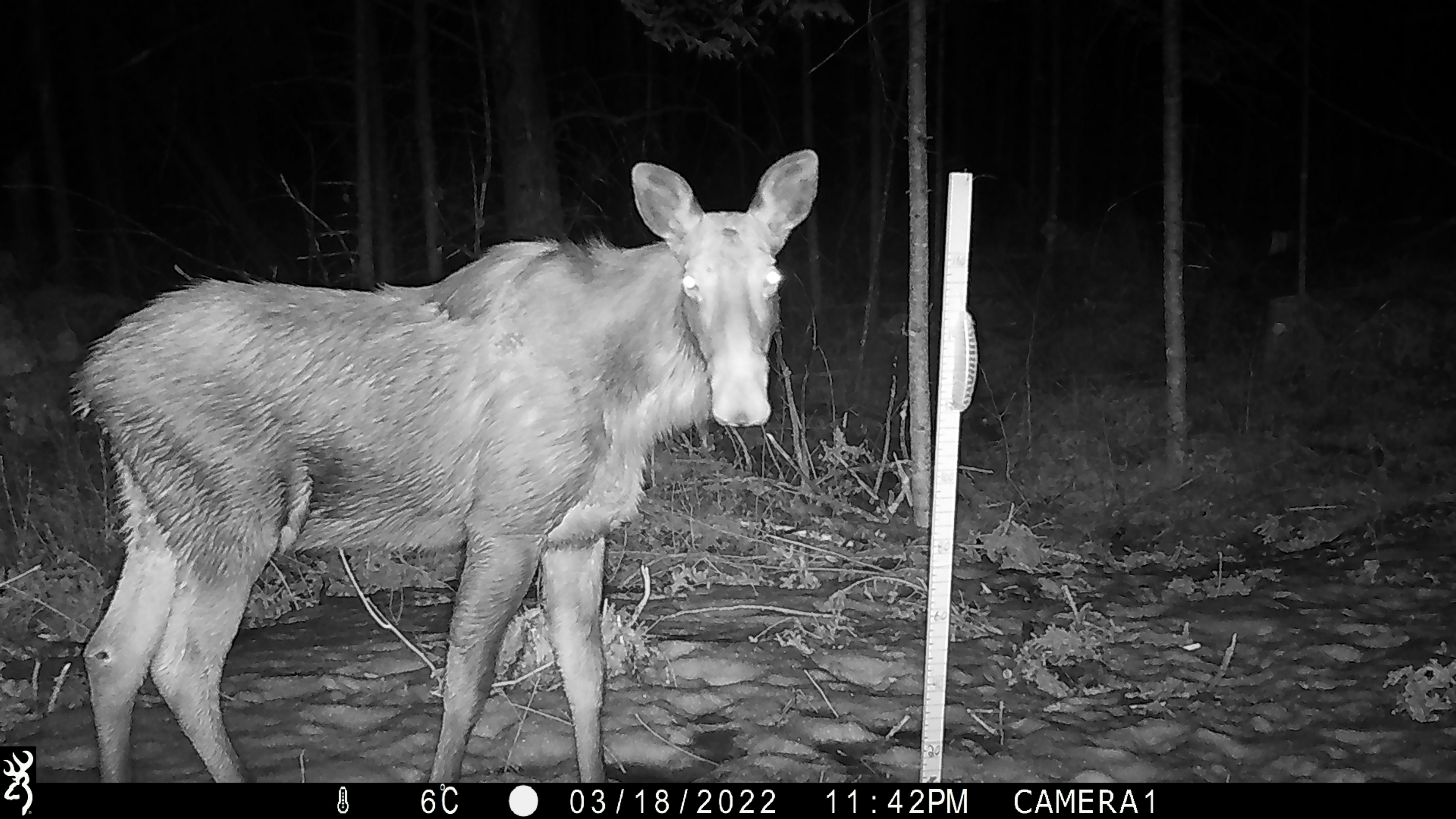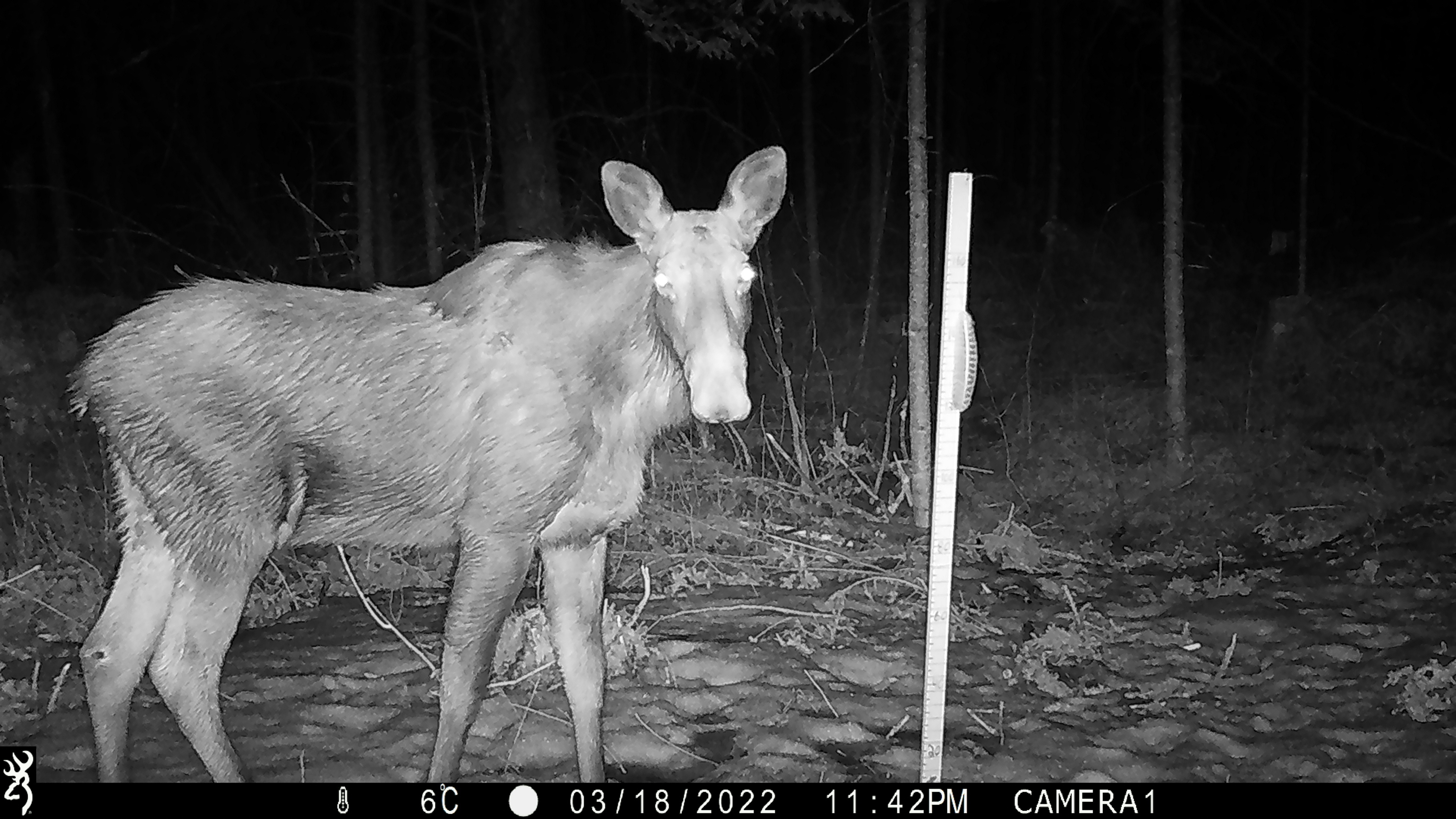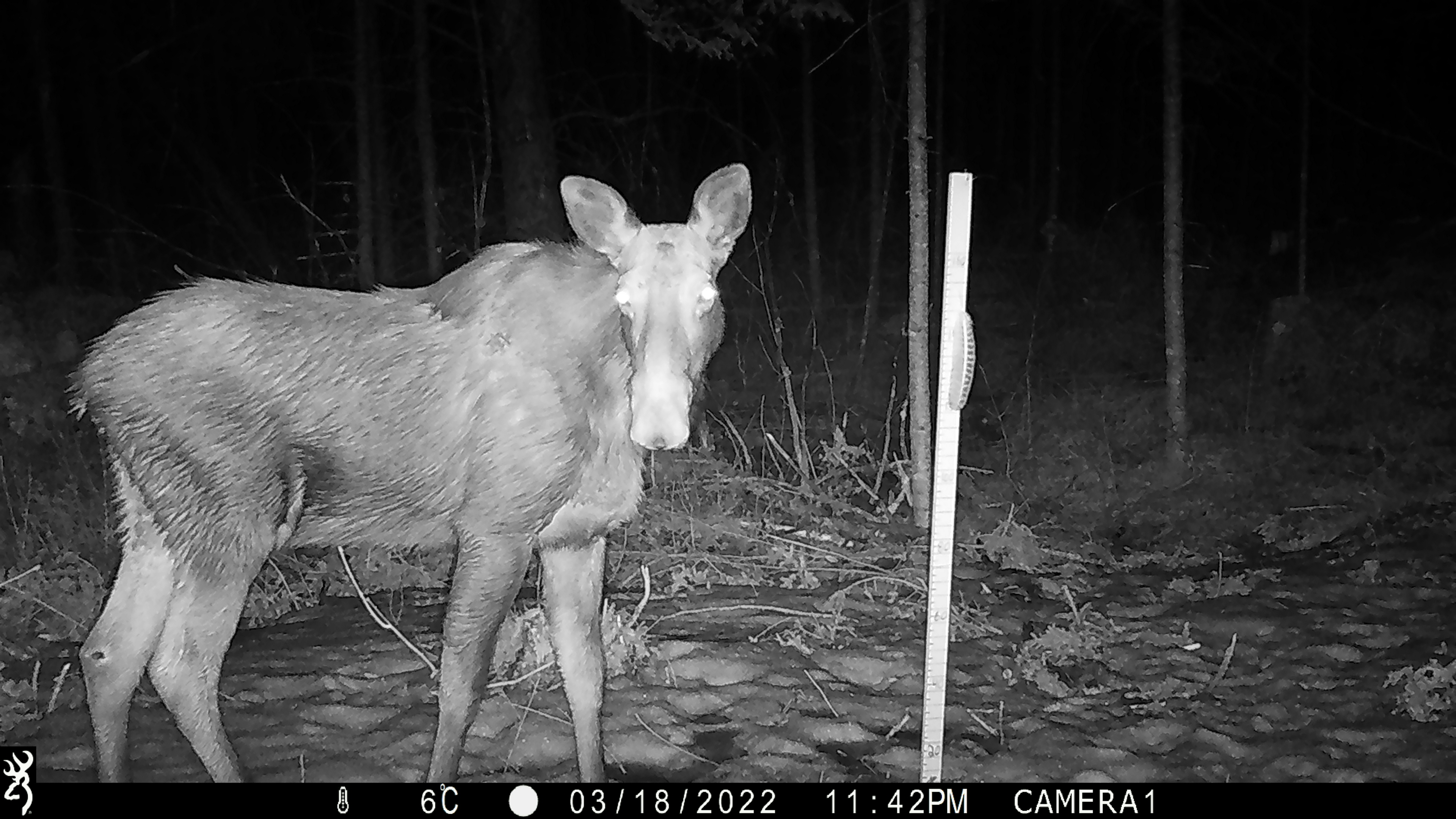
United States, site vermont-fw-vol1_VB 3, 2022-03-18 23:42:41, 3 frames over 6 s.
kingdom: Animalia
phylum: Chordata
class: Mammalia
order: Artiodactyla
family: Cervidae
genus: Alces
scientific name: Alces alces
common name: moose